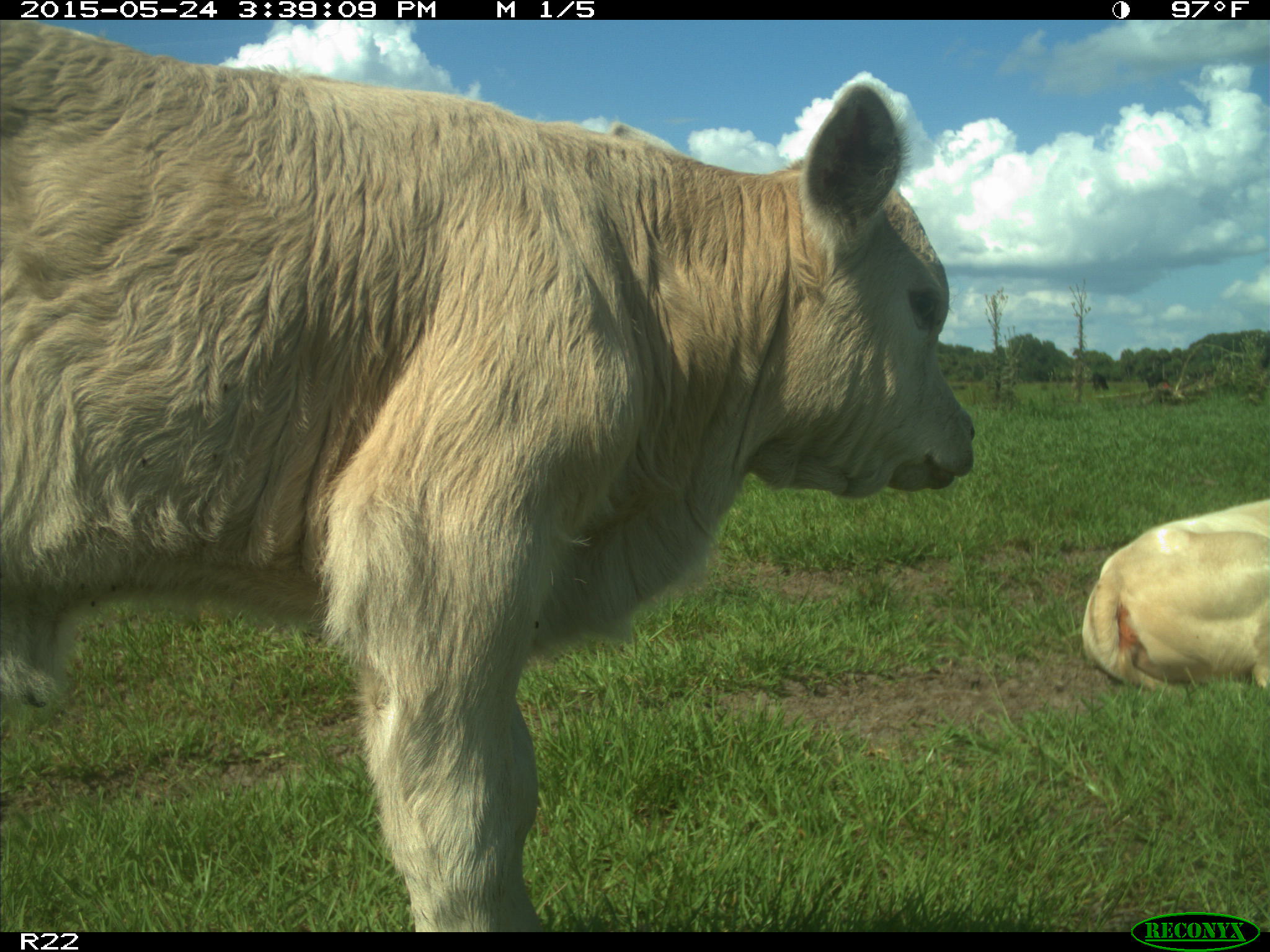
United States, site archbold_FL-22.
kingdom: Animalia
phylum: Chordata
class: Mammalia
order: Artiodactyla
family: Bovidae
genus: Bos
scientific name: Bos taurus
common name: domestic cow